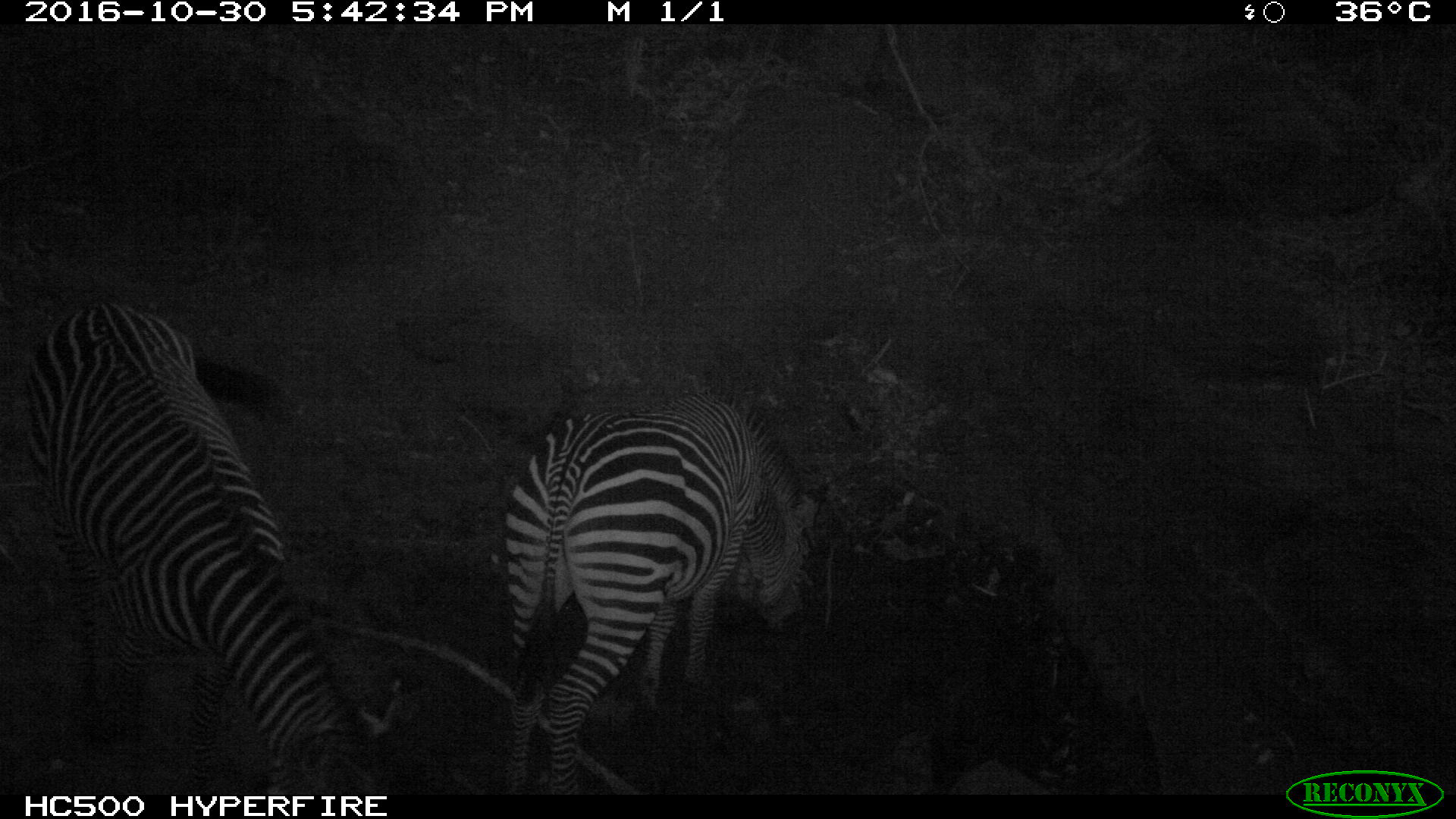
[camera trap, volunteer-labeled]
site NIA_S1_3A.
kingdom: Animalia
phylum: Chordata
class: Mammalia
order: Perissodactyla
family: Equidae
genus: Equus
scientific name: Equus quagga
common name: plains zebra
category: zebraplains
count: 2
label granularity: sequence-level